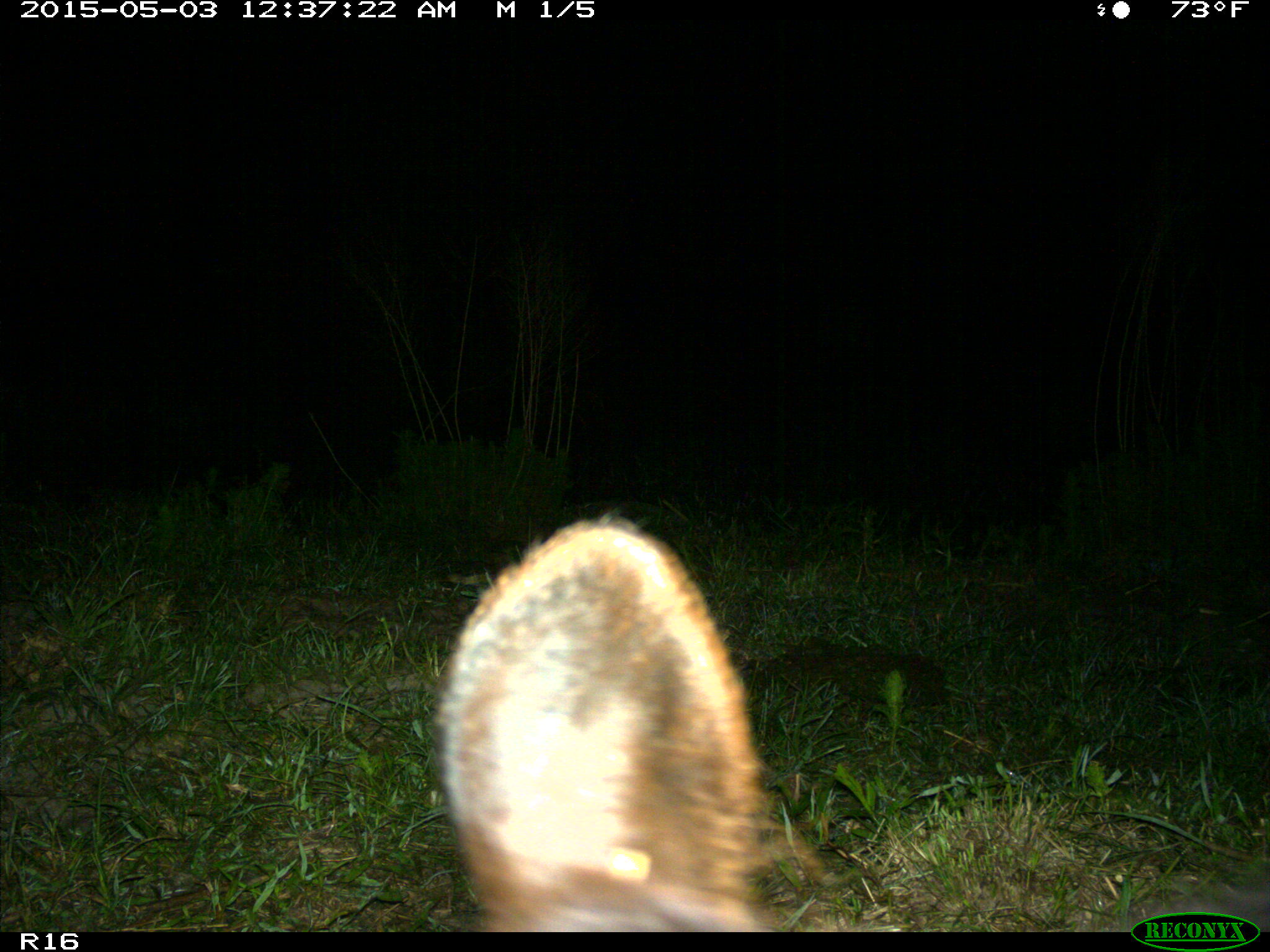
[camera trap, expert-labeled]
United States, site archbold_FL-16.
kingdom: Animalia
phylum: Chordata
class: Mammalia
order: Artiodactyla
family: Bovidae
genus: Bos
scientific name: Bos taurus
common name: domestic cow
Bos taurus (domestic cow).